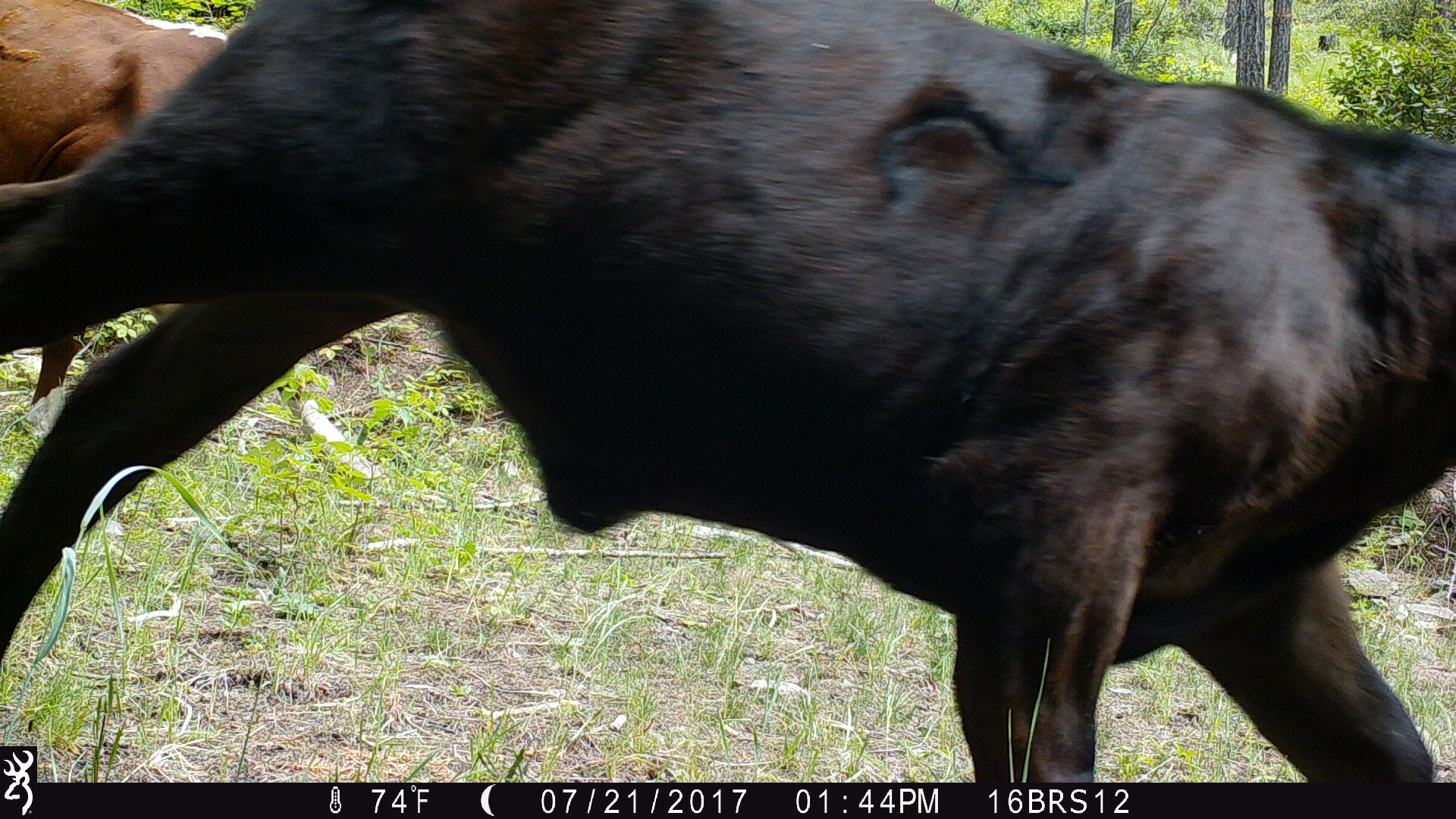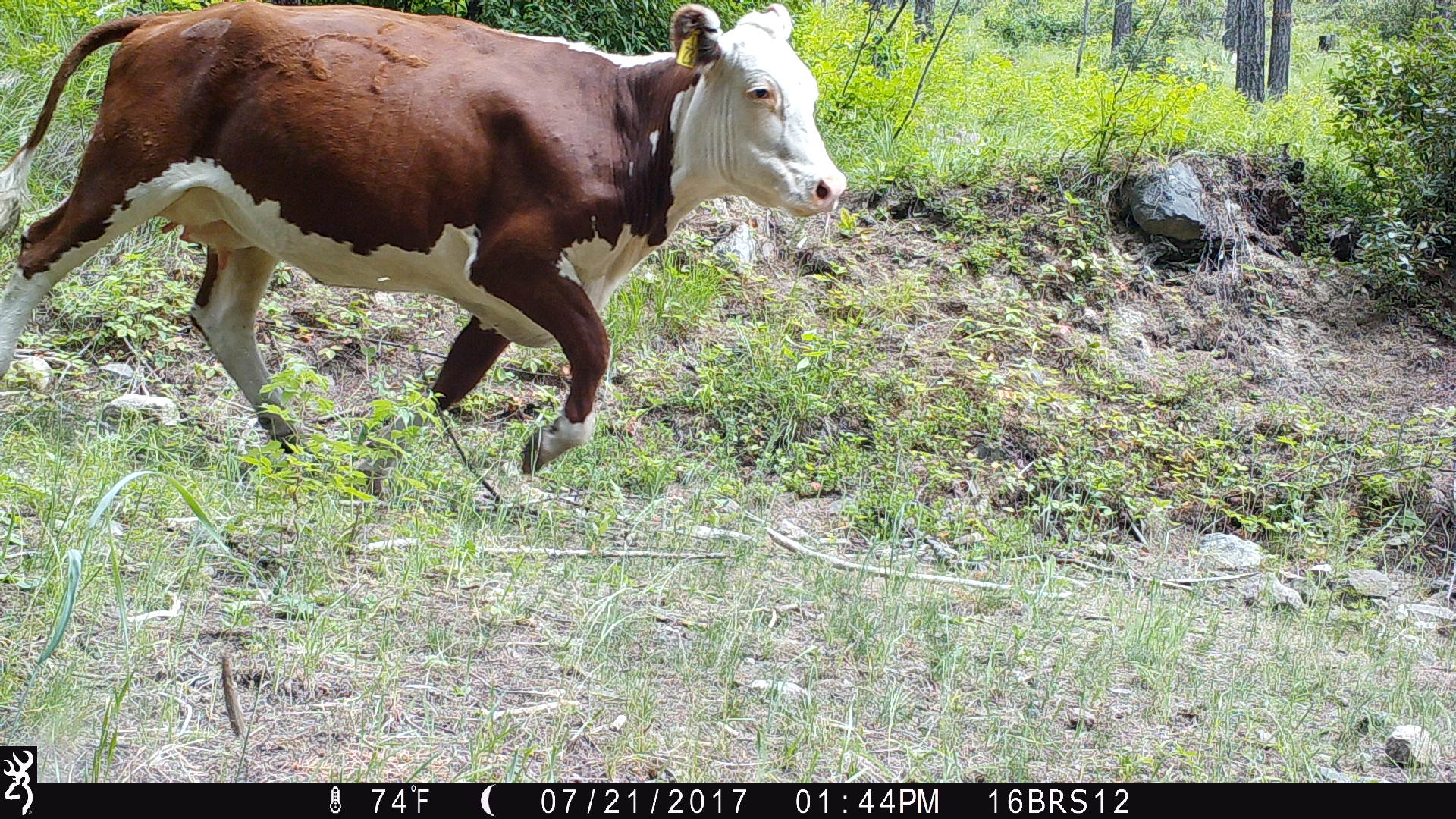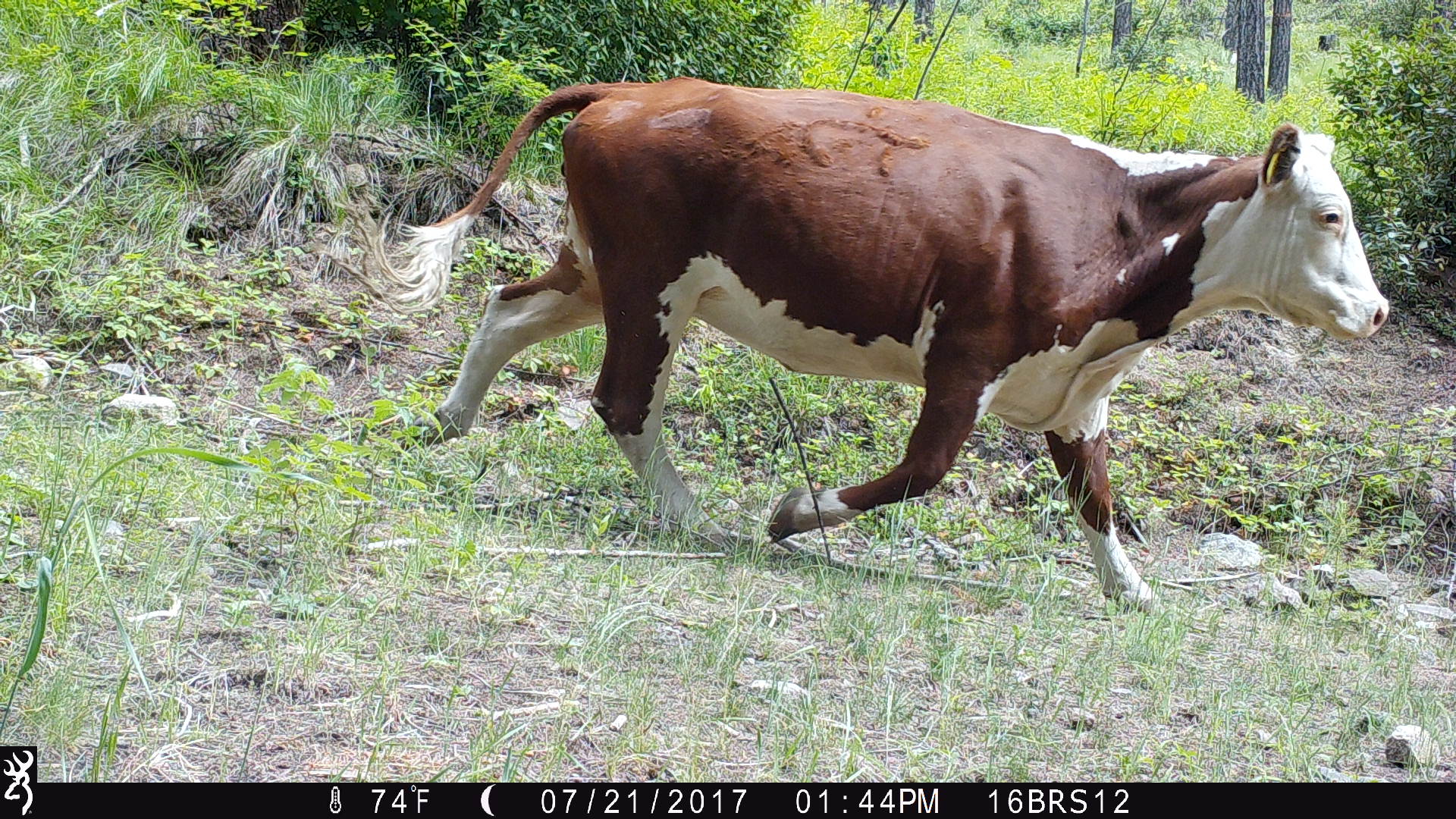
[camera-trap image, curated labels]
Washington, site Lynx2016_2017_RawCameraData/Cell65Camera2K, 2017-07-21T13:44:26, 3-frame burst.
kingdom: Animalia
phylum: Chordata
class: Mammalia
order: Artiodactyla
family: Bovidae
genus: Bos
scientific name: Bos taurus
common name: domestic cattle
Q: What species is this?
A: Domestic cattle (Bos taurus).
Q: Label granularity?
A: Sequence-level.